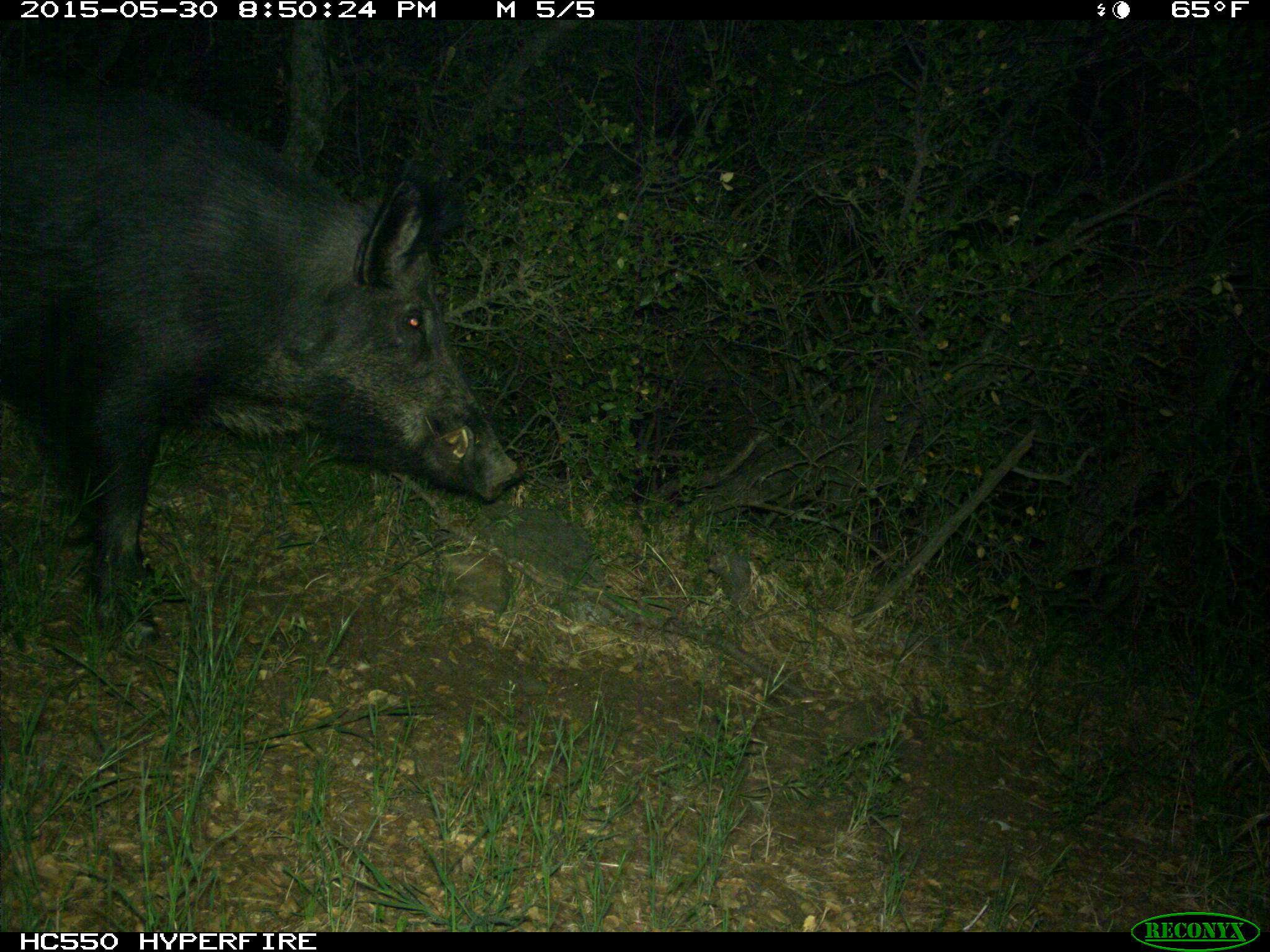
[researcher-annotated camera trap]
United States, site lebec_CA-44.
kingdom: Animalia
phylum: Chordata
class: Mammalia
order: Artiodactyla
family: Suidae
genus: Sus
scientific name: Sus scrofa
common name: wild boar